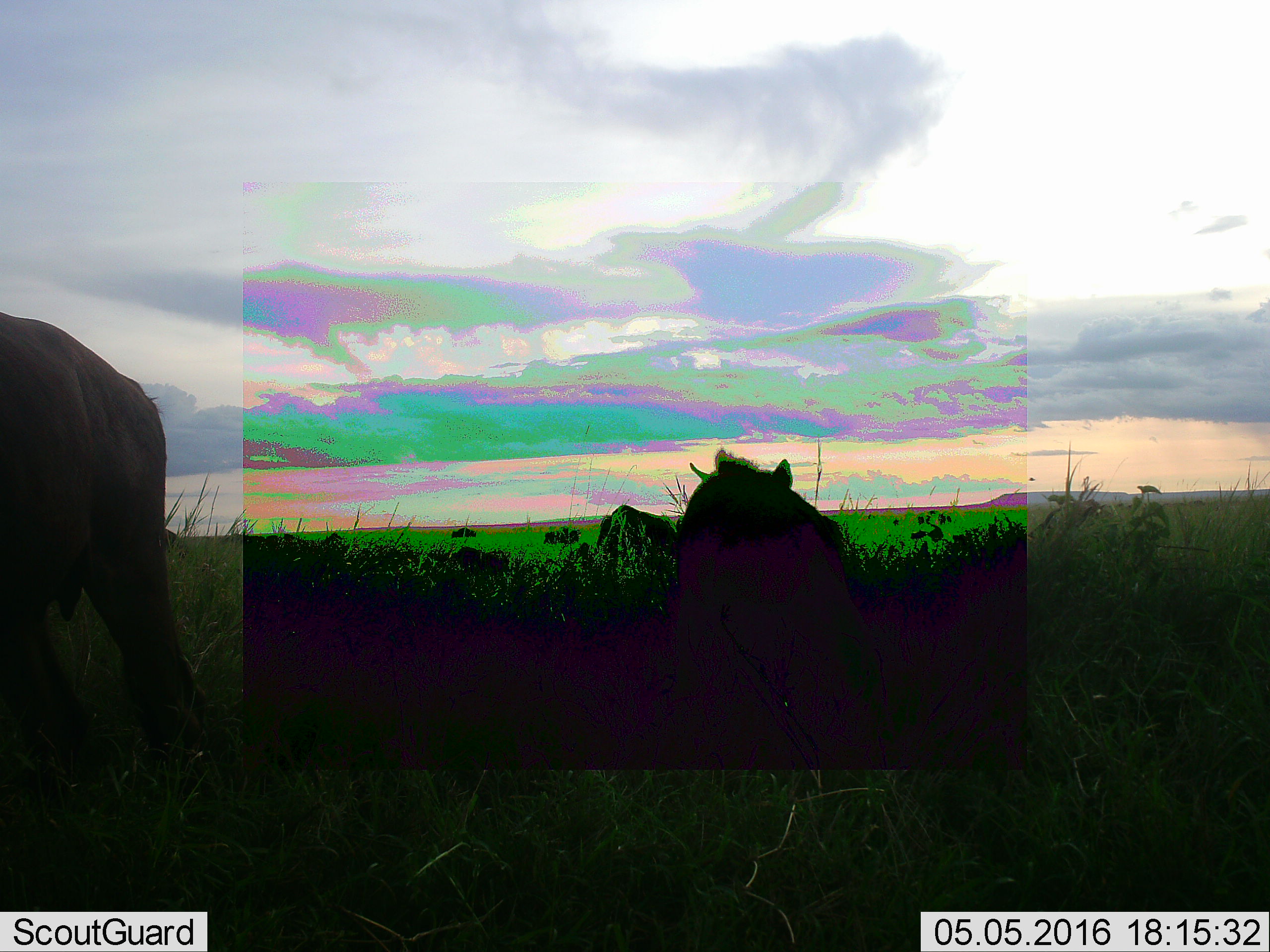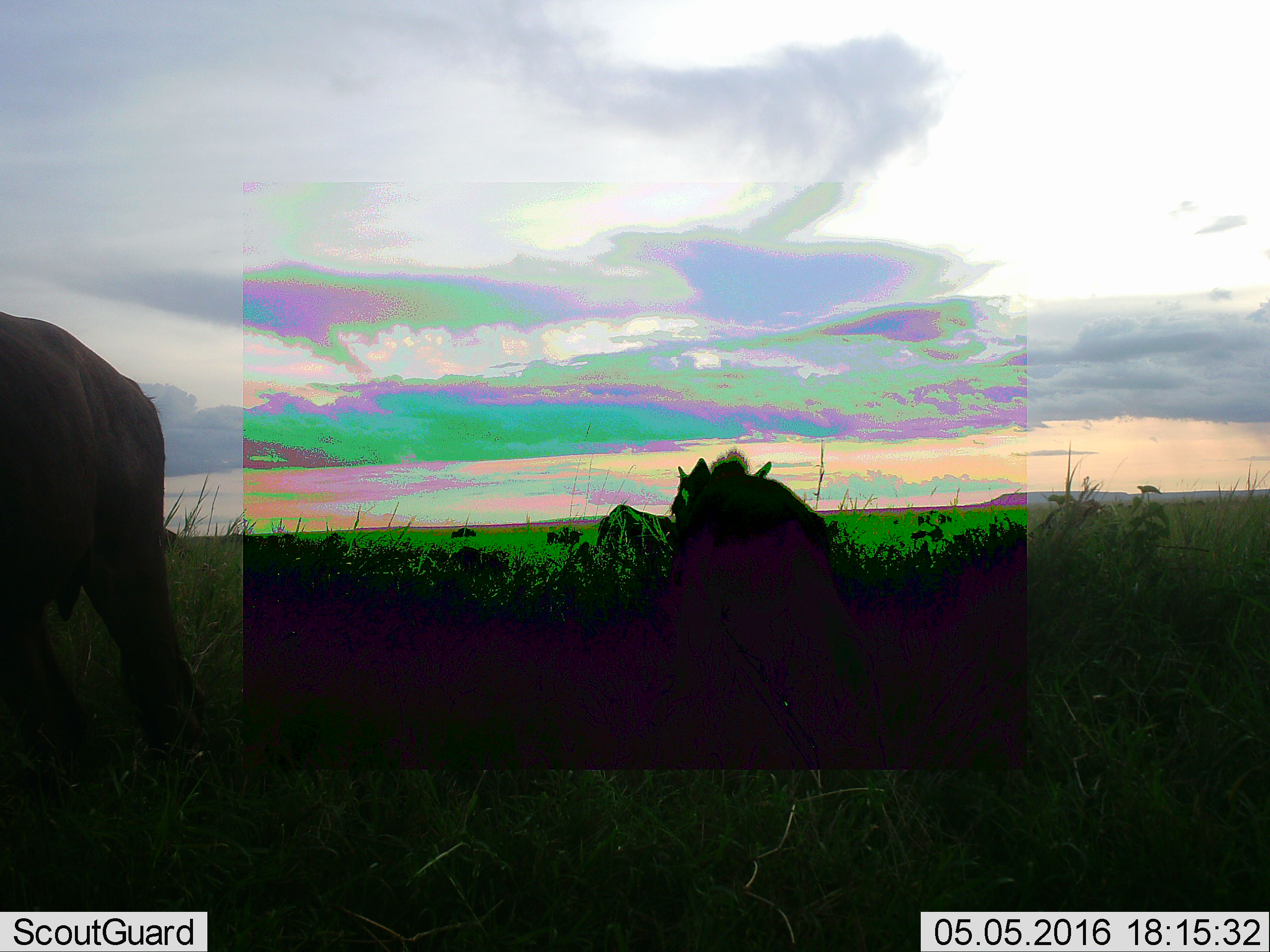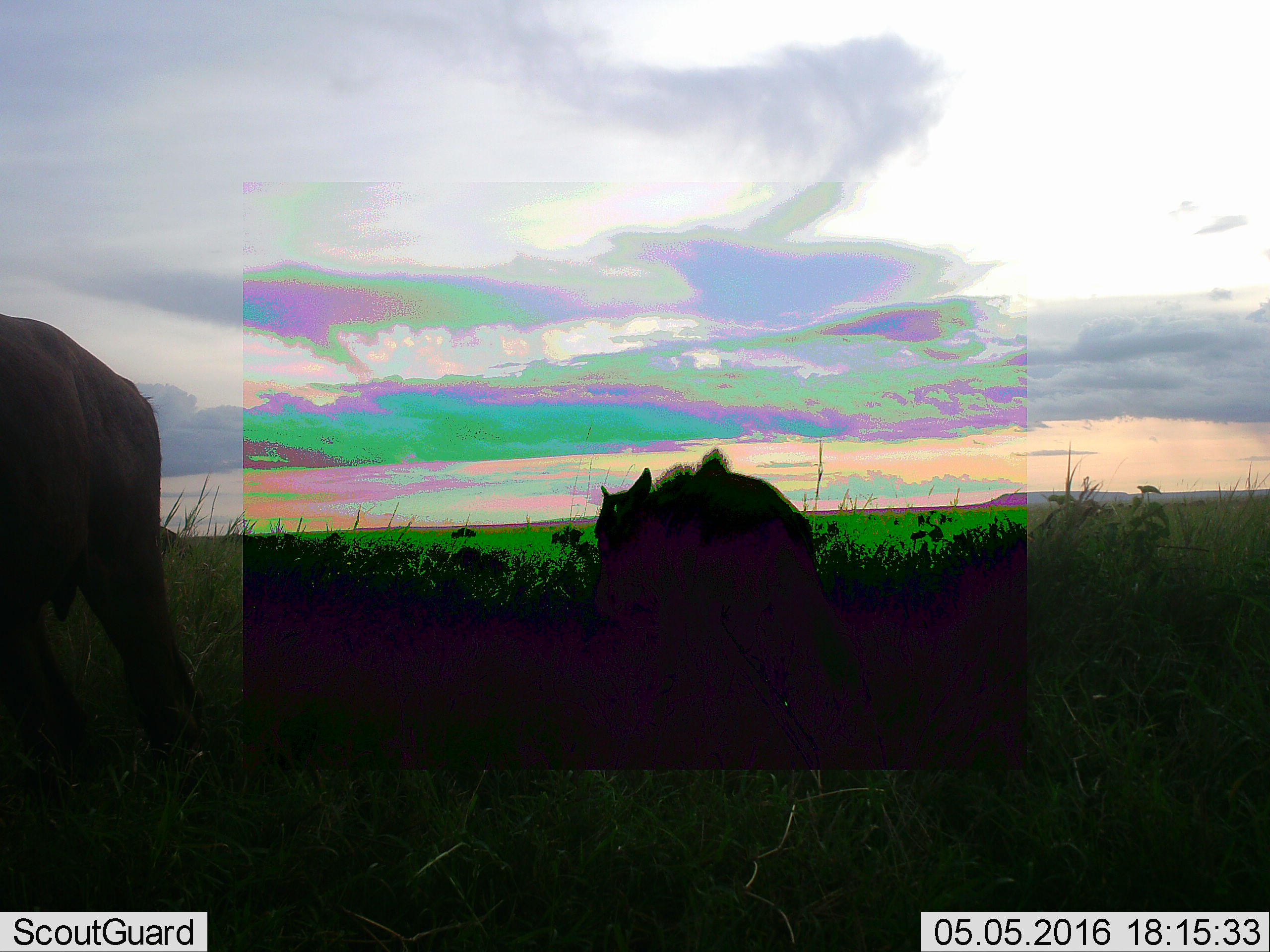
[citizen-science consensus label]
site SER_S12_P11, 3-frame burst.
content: unidentified animal